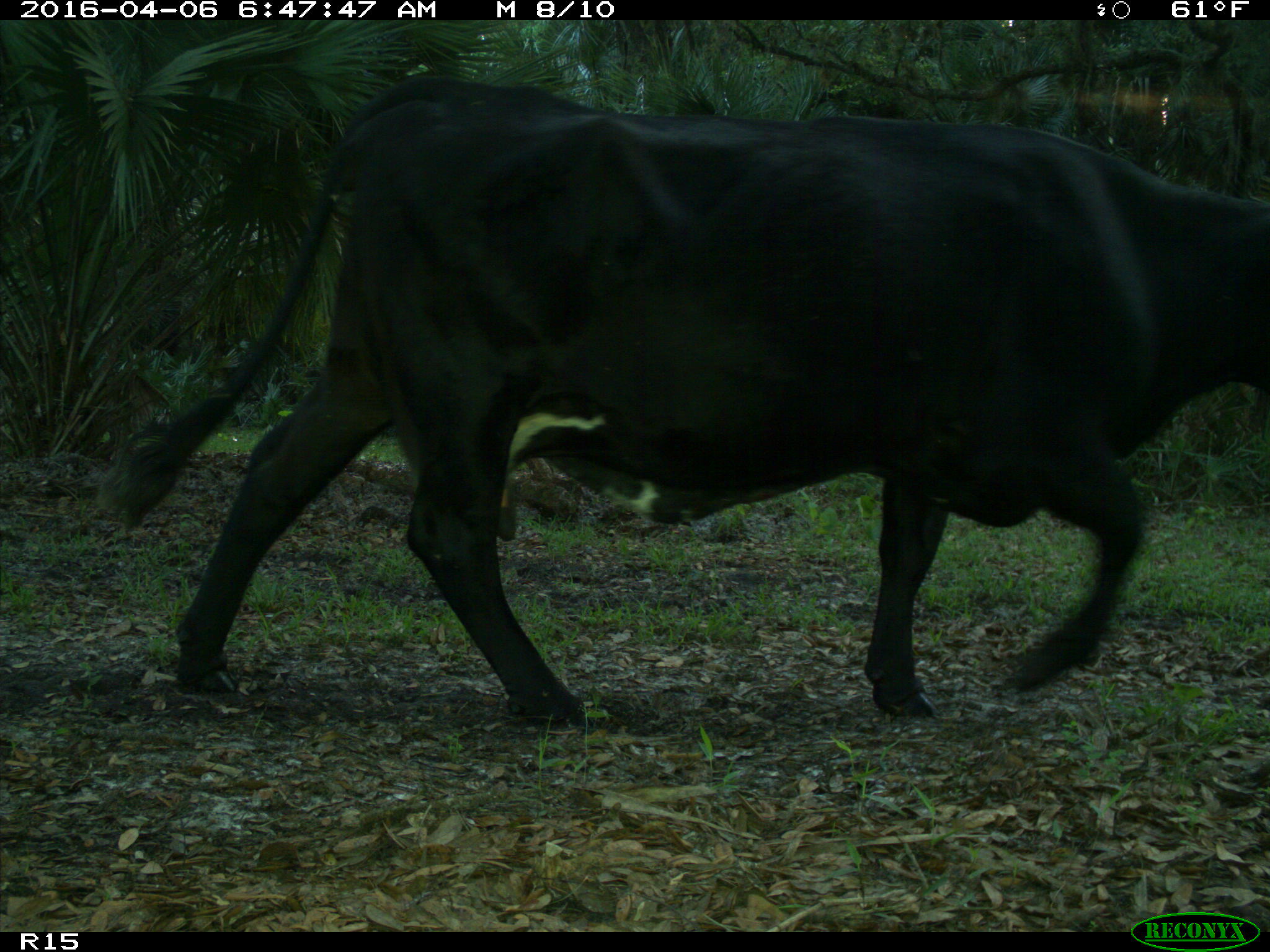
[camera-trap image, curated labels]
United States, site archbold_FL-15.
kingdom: Animalia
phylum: Chordata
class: Mammalia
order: Artiodactyla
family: Bovidae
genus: Bos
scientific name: Bos taurus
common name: domestic cow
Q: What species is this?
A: Bos taurus (domestic cow).